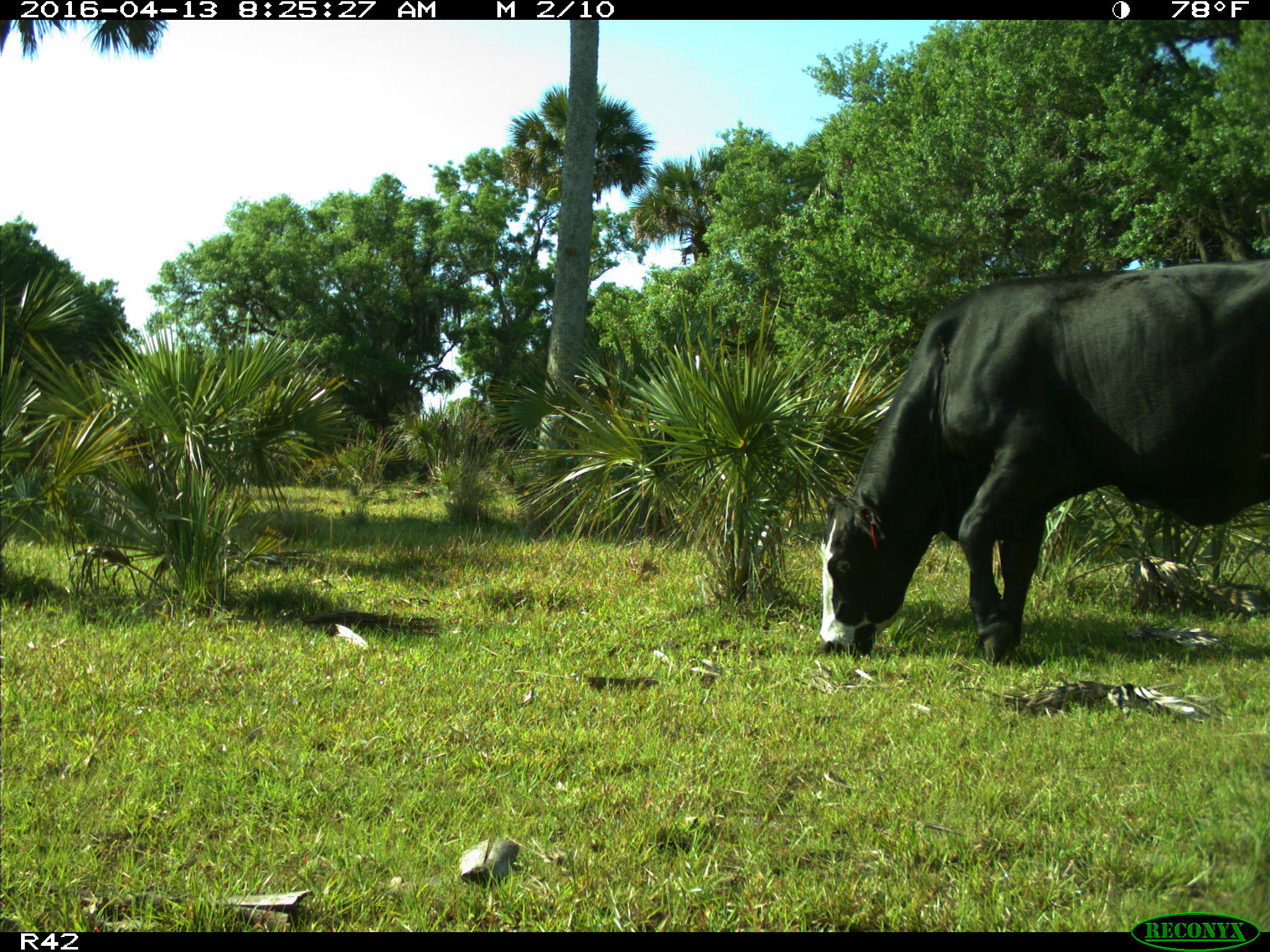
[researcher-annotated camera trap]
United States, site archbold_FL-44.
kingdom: Animalia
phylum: Chordata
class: Mammalia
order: Artiodactyla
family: Bovidae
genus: Bos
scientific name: Bos taurus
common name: domestic cow